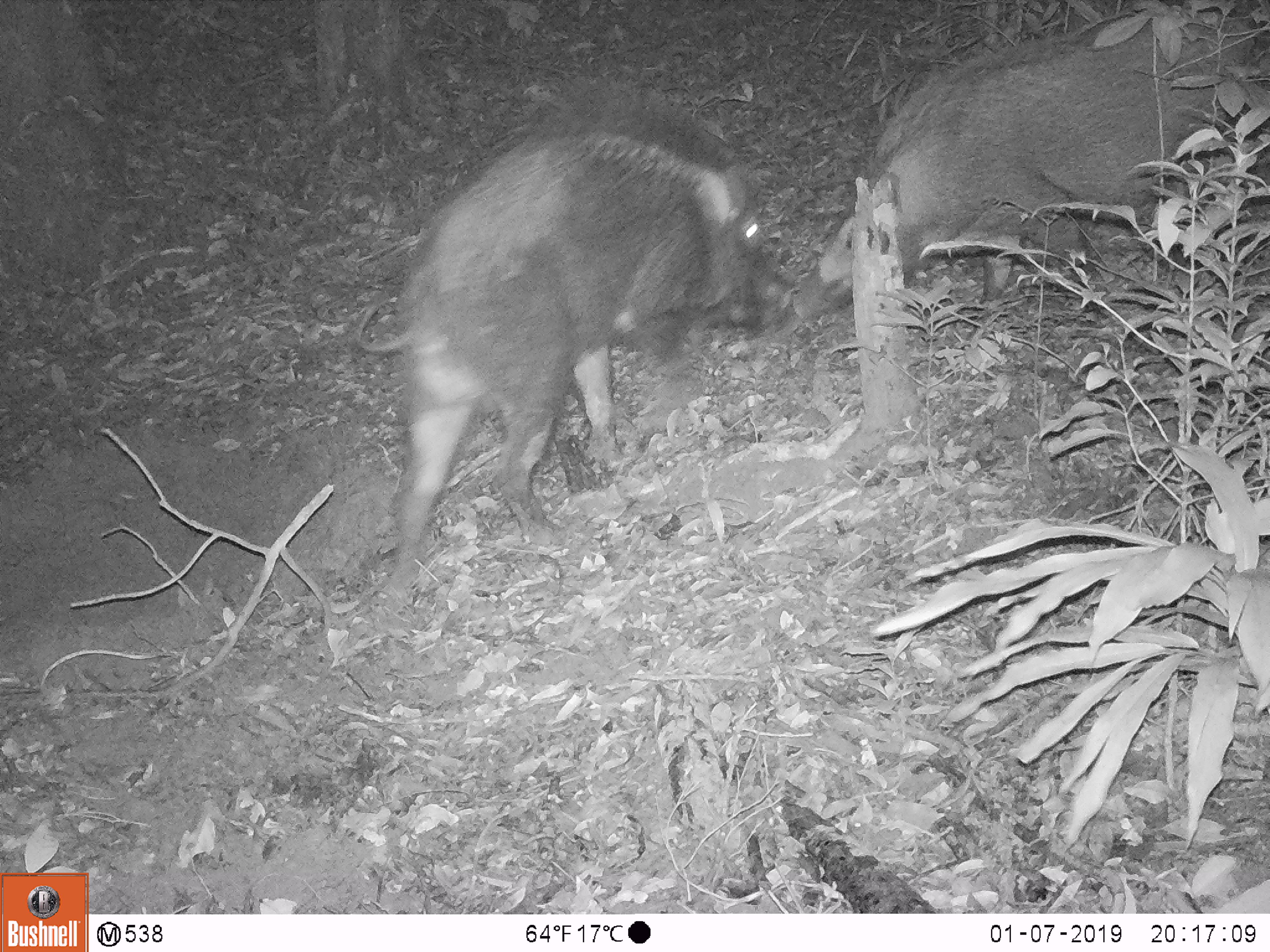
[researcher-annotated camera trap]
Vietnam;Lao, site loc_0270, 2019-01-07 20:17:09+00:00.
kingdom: Animalia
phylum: Chordata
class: Mammalia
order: Artiodactyla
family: Suidae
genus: Sus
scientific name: Sus scrofa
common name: eurasian wild pig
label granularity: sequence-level